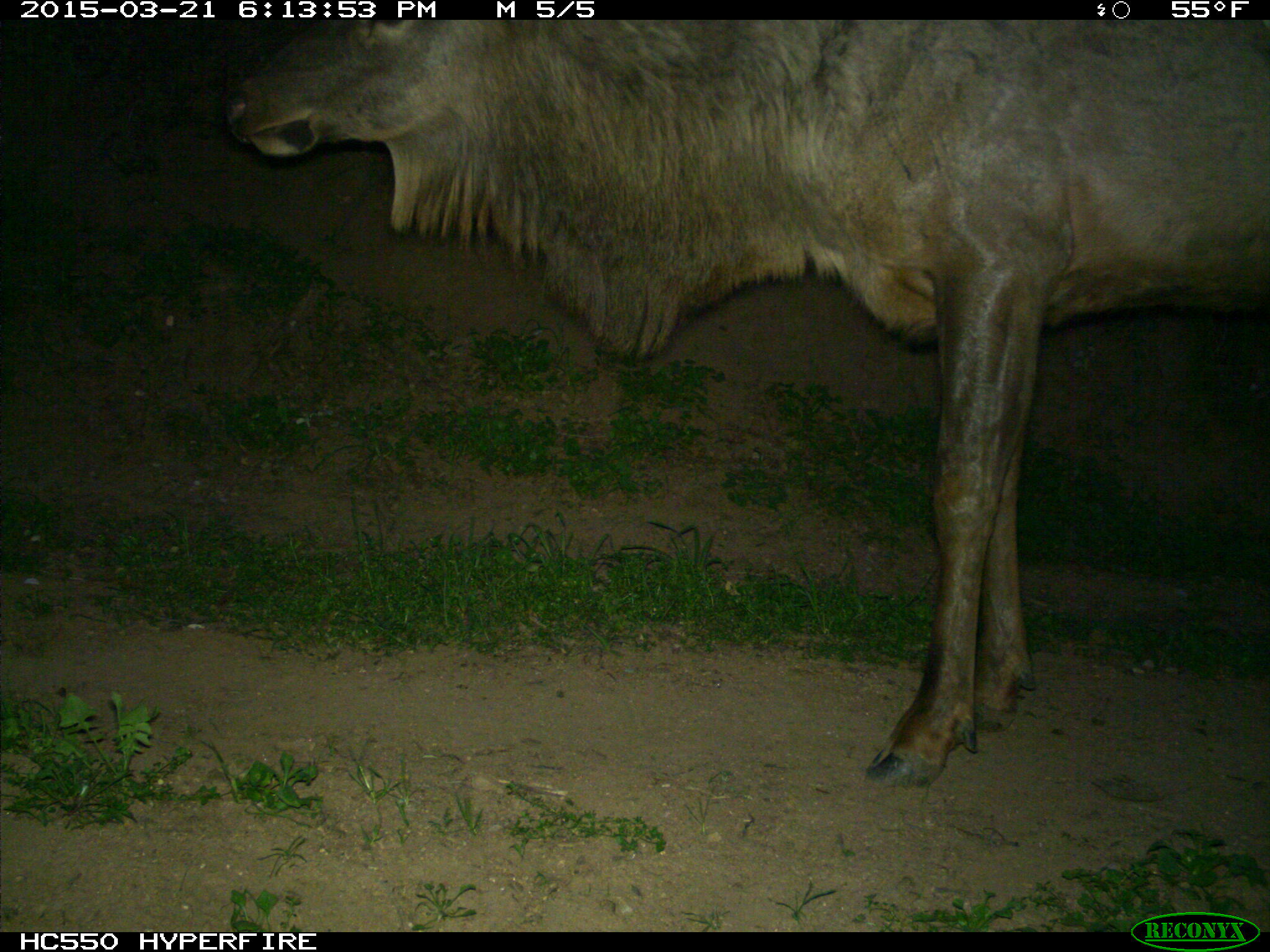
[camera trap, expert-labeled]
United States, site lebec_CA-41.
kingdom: Animalia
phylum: Chordata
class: Mammalia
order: Artiodactyla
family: Cervidae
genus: Cervus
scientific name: Cervus canadensis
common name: elk